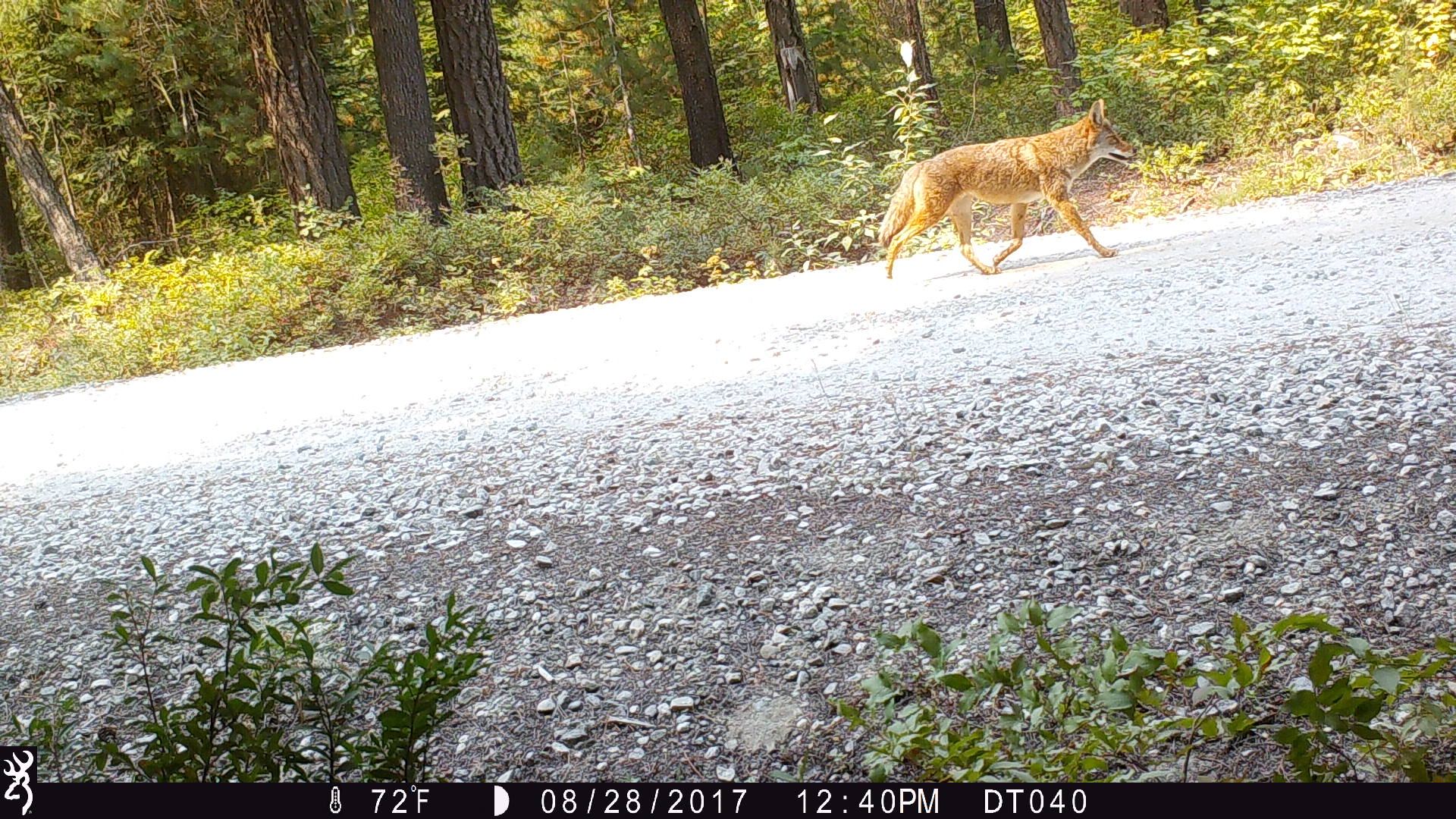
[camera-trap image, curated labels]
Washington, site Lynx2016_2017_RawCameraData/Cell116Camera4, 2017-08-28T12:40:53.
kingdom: Animalia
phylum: Chordata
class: Mammalia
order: Carnivora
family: Canidae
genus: Canis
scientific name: Canis latrans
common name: coyote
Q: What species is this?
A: Canis latrans (coyote).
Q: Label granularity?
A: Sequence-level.